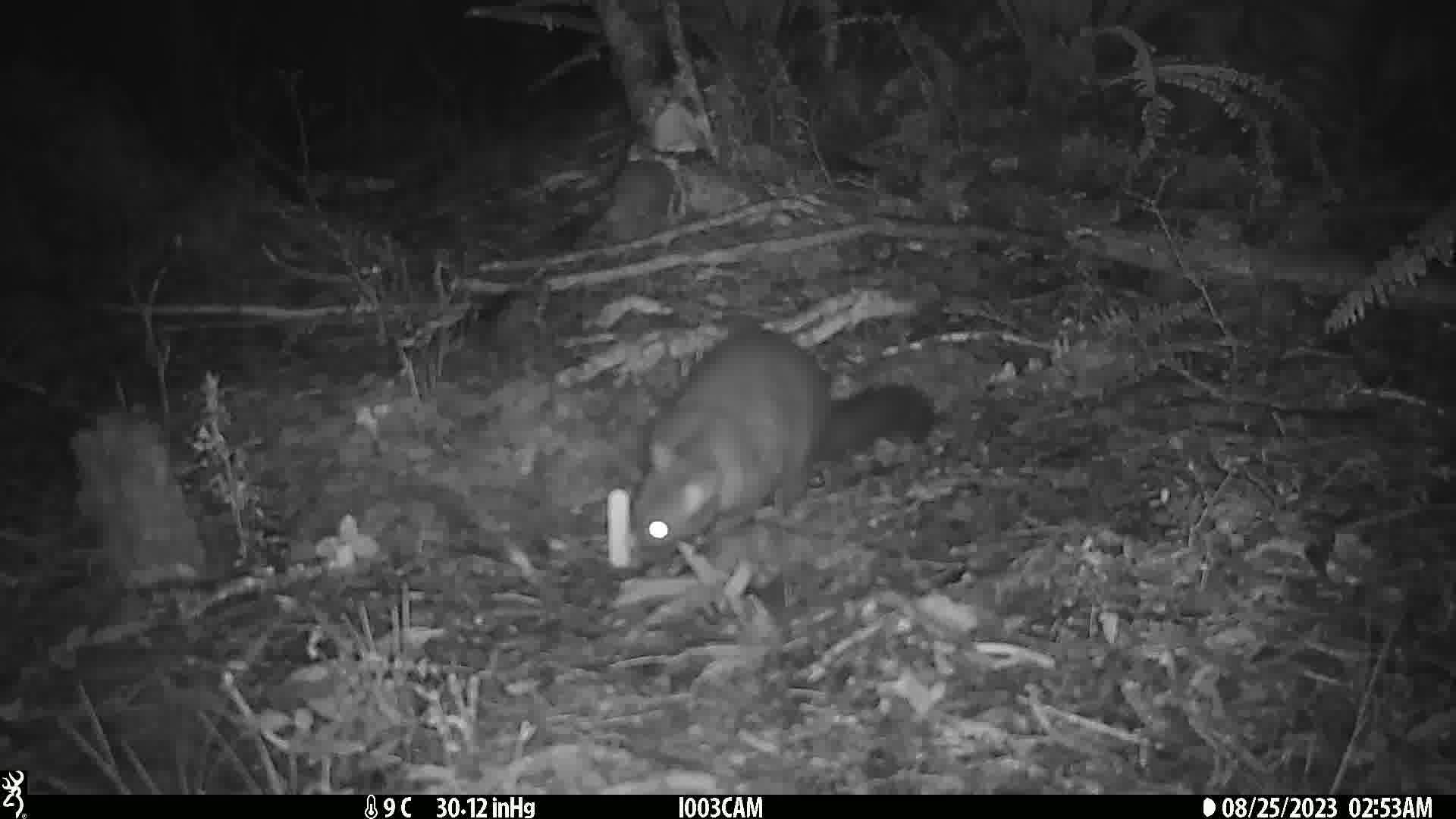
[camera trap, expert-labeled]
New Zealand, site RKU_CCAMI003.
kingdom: Animalia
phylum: Chordata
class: Mammalia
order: Diprotodontia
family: Phalangeridae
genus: Trichosurus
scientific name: Trichosurus vulpecula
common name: common brushtail possum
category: possum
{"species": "possum (common brushtail possum) (Trichosurus vulpecula)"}